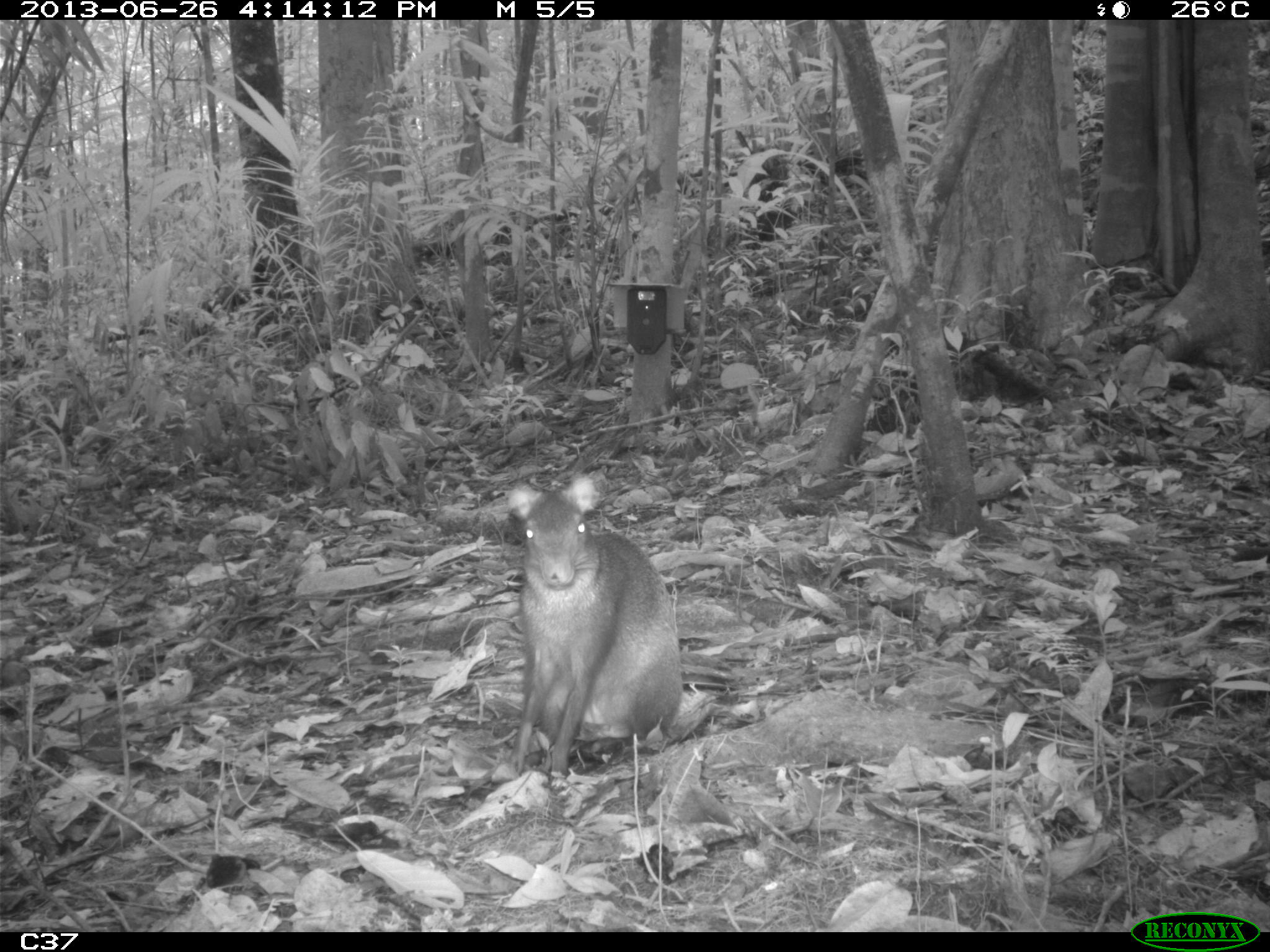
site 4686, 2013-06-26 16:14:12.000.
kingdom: Animalia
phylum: Chordata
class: Mammalia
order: Rodentia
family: Dasyproctidae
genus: Dasyprocta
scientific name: Dasyprocta leporina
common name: red-rumped agouti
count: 1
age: adult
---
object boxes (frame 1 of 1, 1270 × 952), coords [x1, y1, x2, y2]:
dasyprocta leporina: [502, 472, 719, 793]